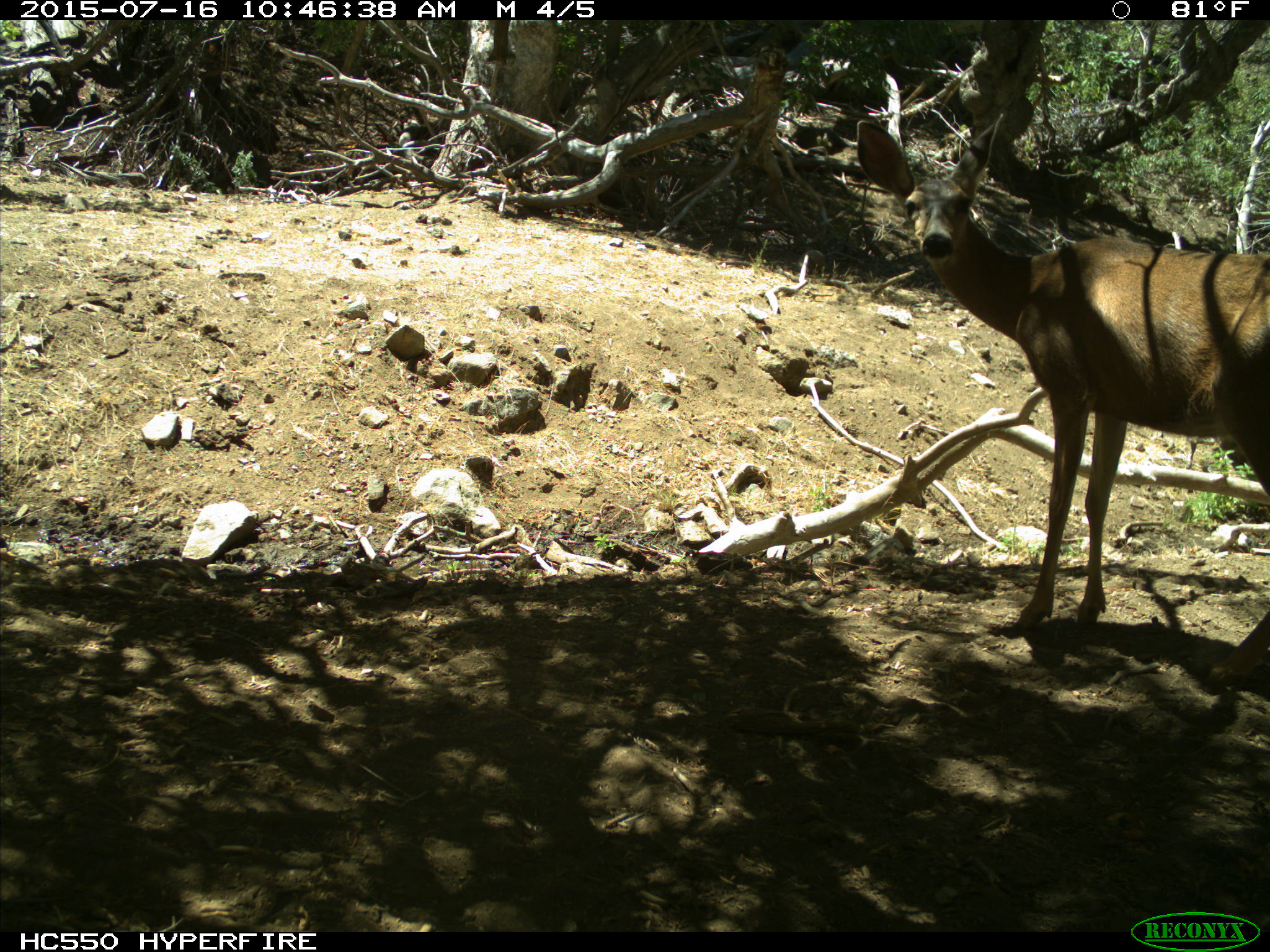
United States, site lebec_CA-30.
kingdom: Animalia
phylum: Chordata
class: Mammalia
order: Artiodactyla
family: Cervidae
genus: Odocoileus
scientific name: Odocoileus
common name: deer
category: unidentified deer